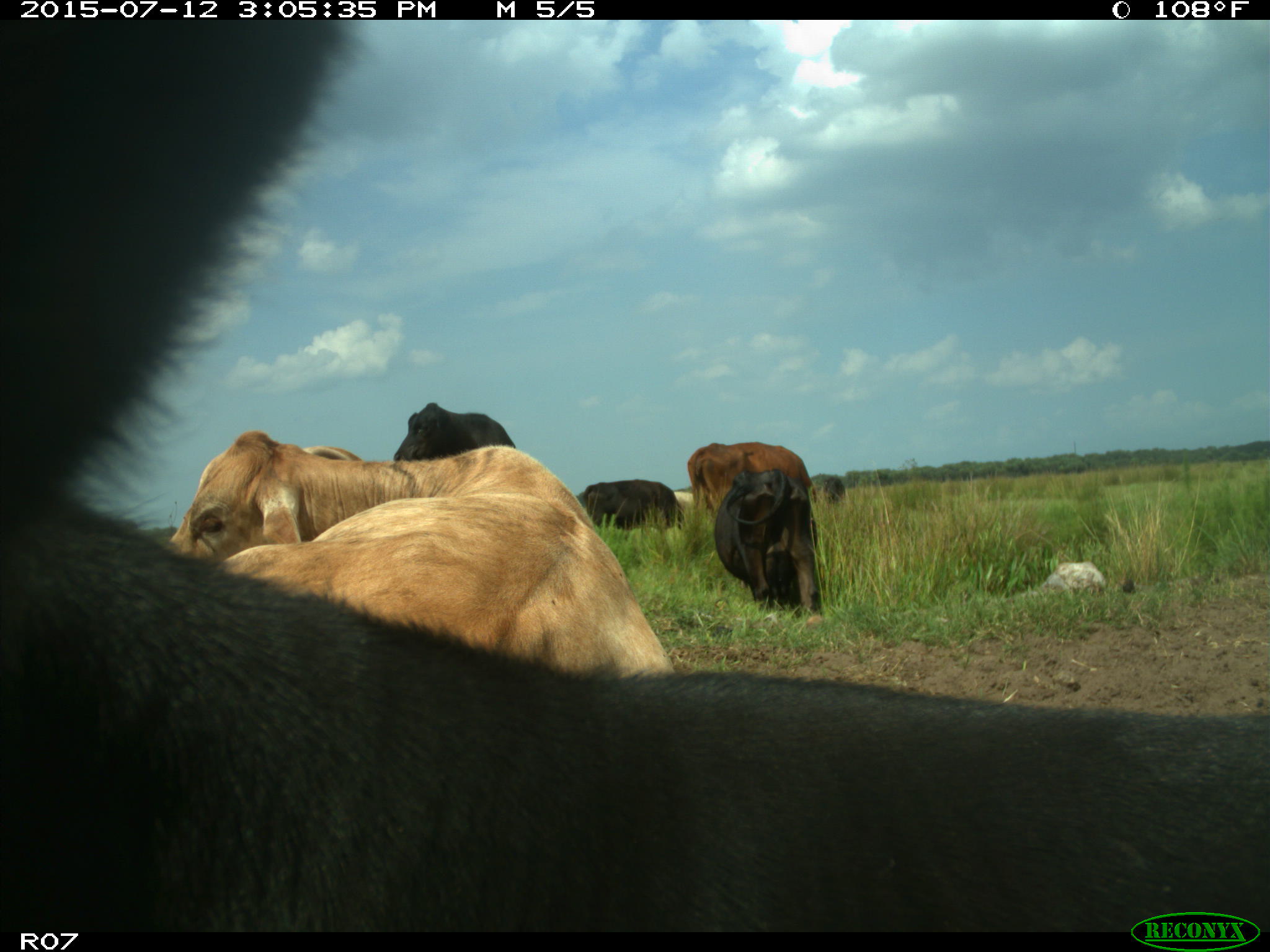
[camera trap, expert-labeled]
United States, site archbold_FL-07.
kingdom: Animalia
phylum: Chordata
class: Mammalia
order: Artiodactyla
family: Bovidae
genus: Bos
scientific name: Bos taurus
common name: domestic cow